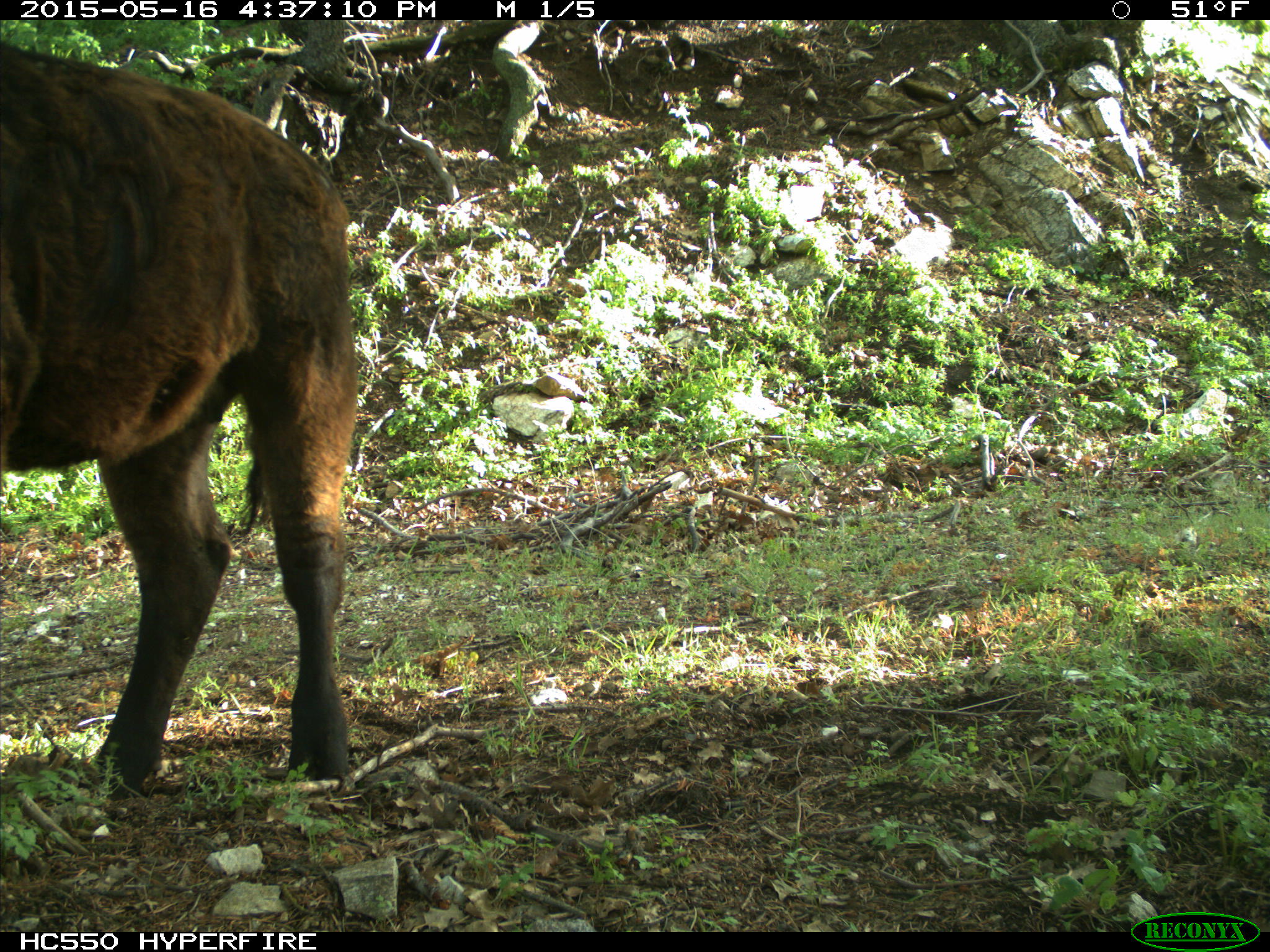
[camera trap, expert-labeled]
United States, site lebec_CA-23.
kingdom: Animalia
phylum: Chordata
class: Mammalia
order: Artiodactyla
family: Bovidae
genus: Bos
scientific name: Bos taurus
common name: domestic cow